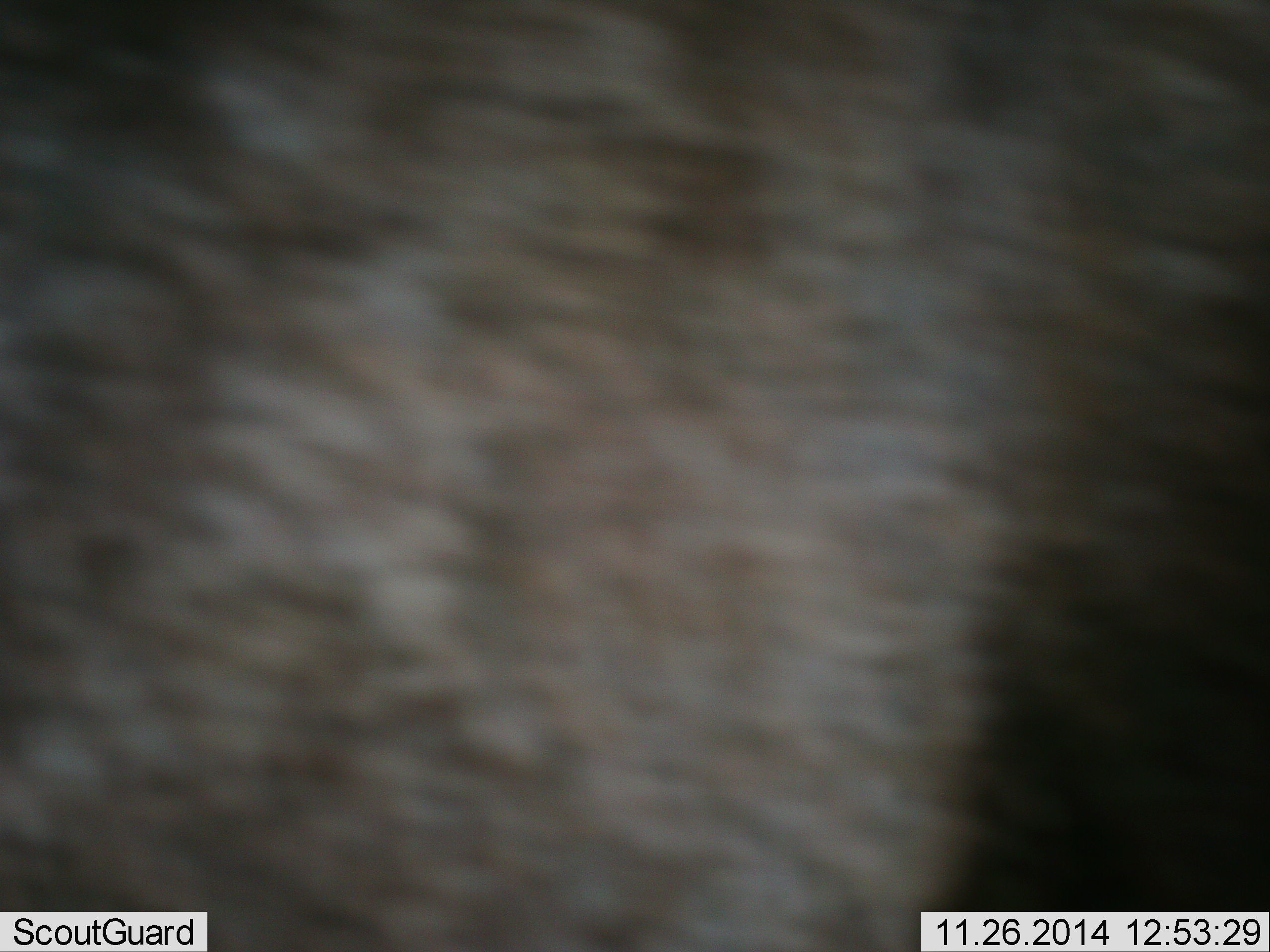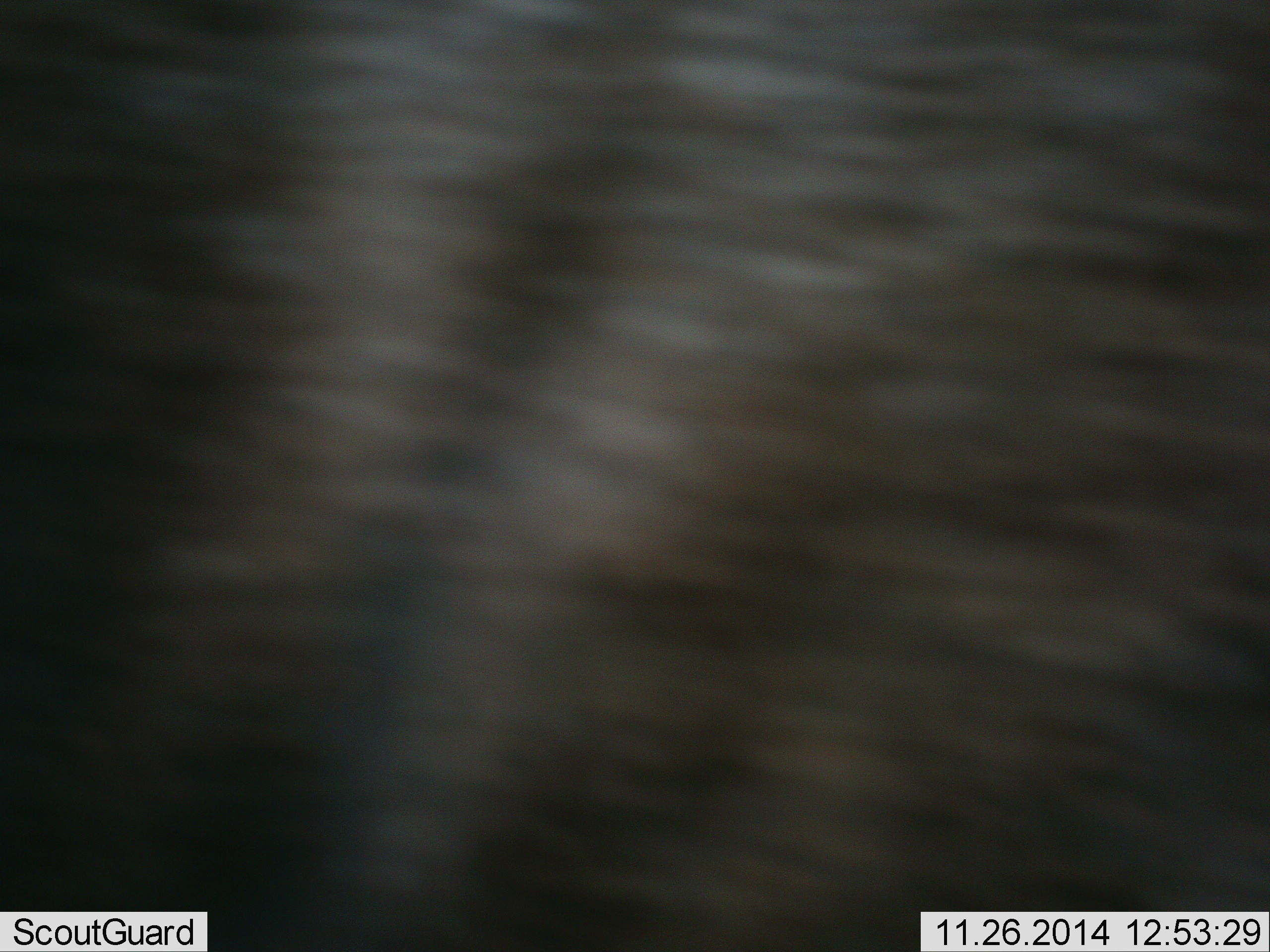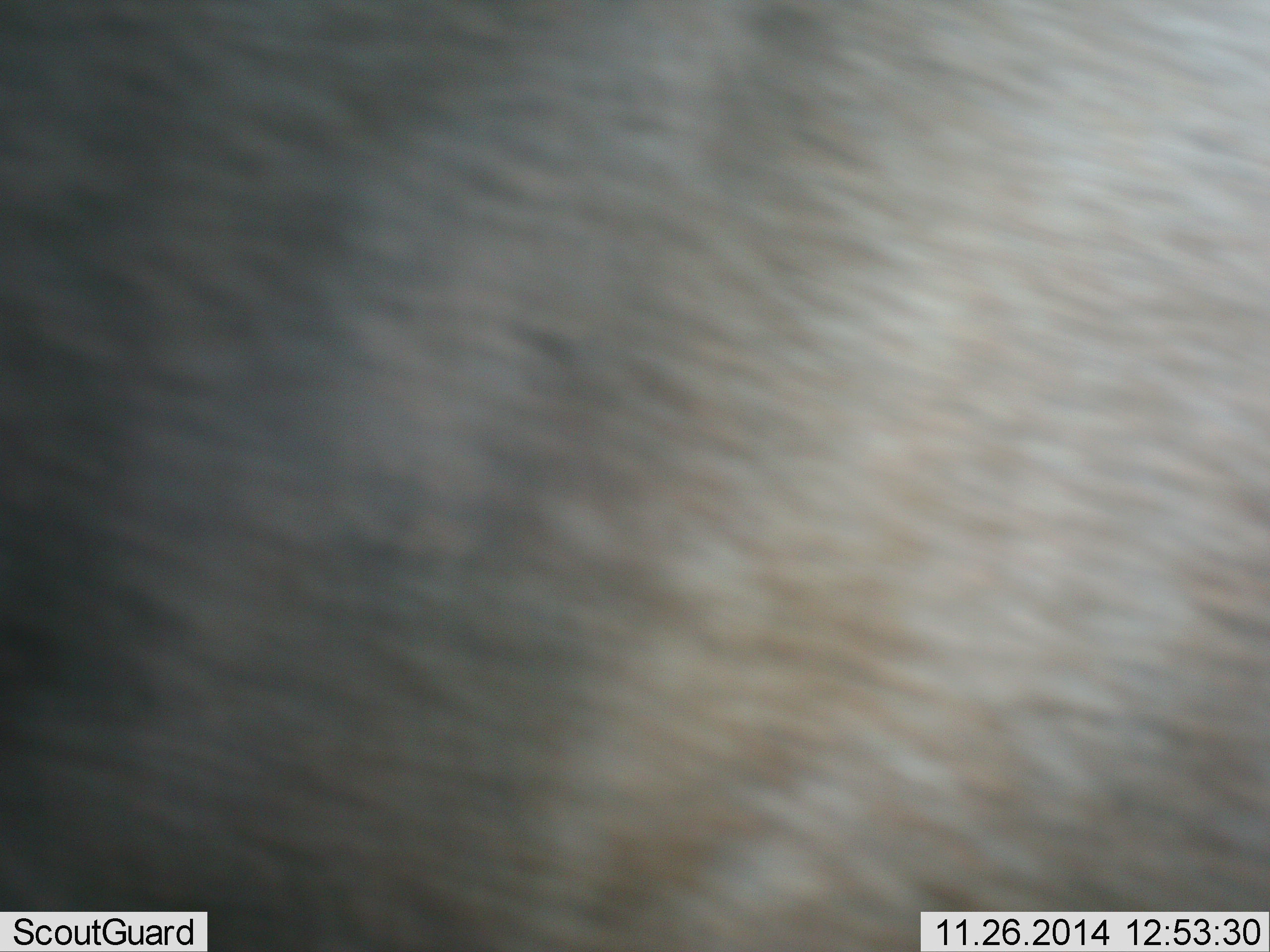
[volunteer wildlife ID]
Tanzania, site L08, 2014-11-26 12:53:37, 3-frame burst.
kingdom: Animalia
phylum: Chordata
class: Mammalia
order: Artiodactyla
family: Bovidae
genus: Connochaetes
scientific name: Connochaetes taurinus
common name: blue wildebeest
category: wildebeest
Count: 1.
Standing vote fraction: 60%.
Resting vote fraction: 0%.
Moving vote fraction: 40%.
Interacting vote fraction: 0%.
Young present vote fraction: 0%.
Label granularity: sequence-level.